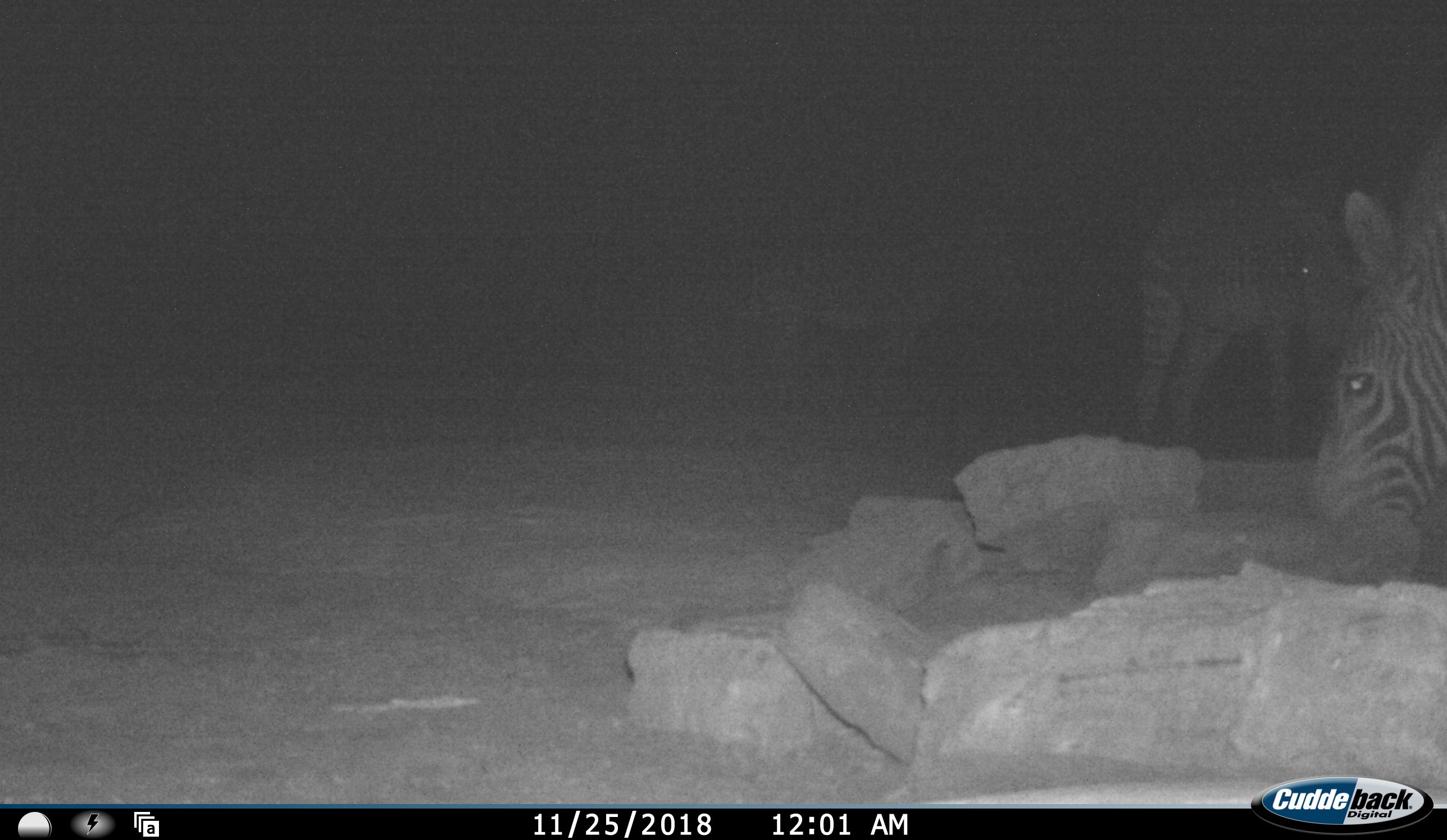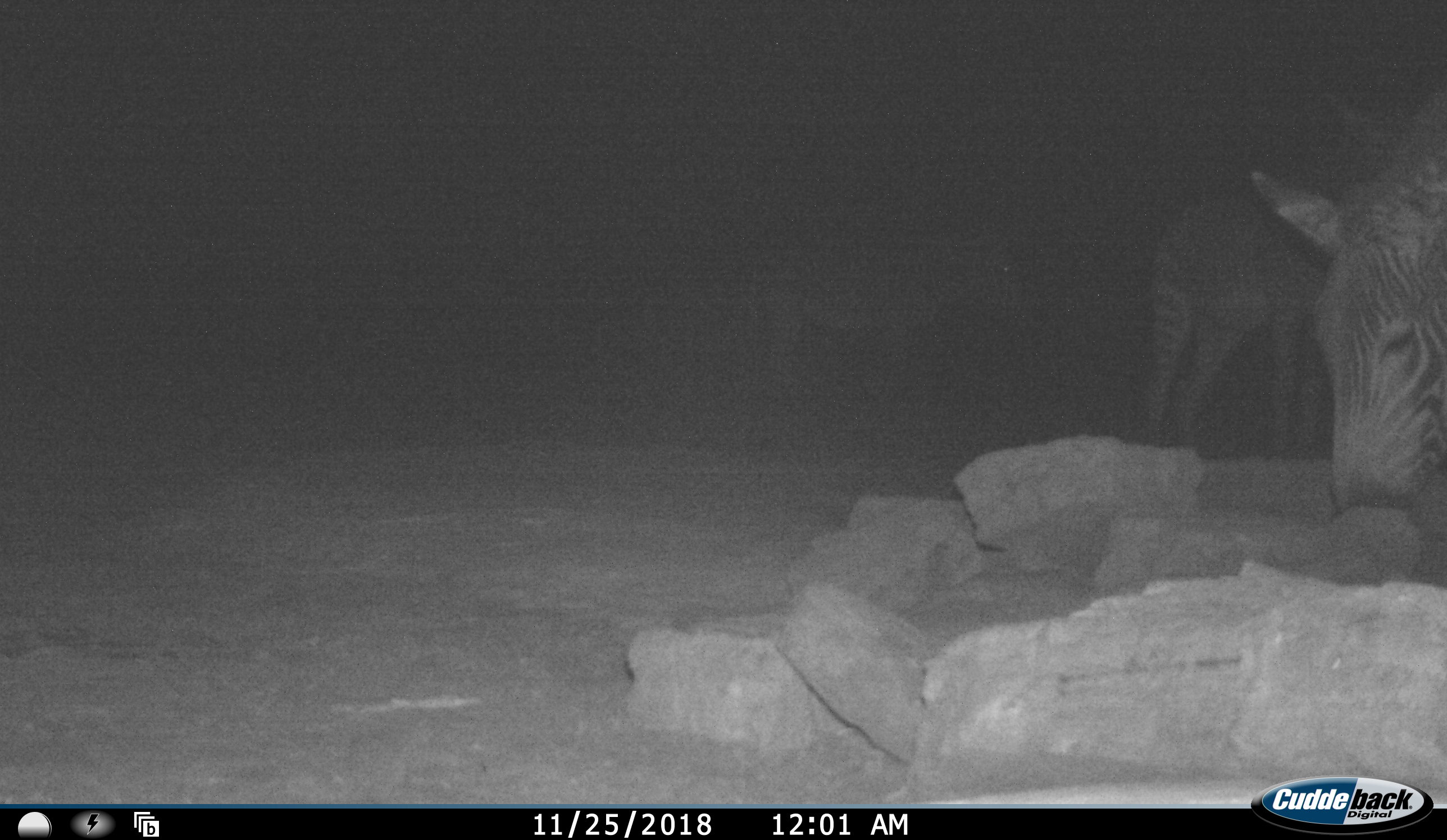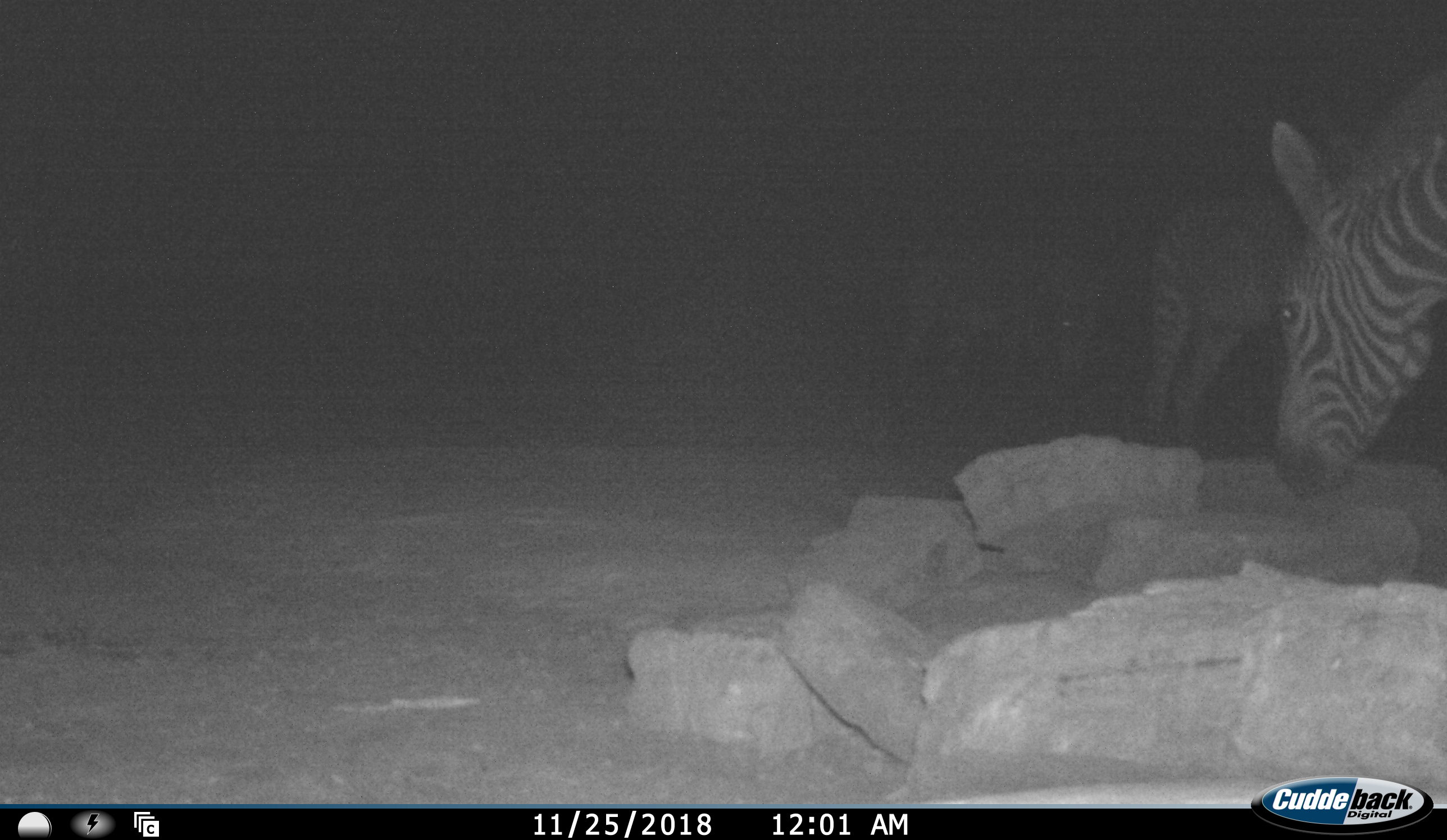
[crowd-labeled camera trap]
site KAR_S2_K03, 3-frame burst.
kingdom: Animalia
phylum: Chordata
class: Mammalia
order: Perissodactyla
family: Equidae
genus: Equus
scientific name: Equus zebra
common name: mountain zebra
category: zebramountain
Zebramountain (mountain zebra) (Equus zebra), count 3. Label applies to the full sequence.